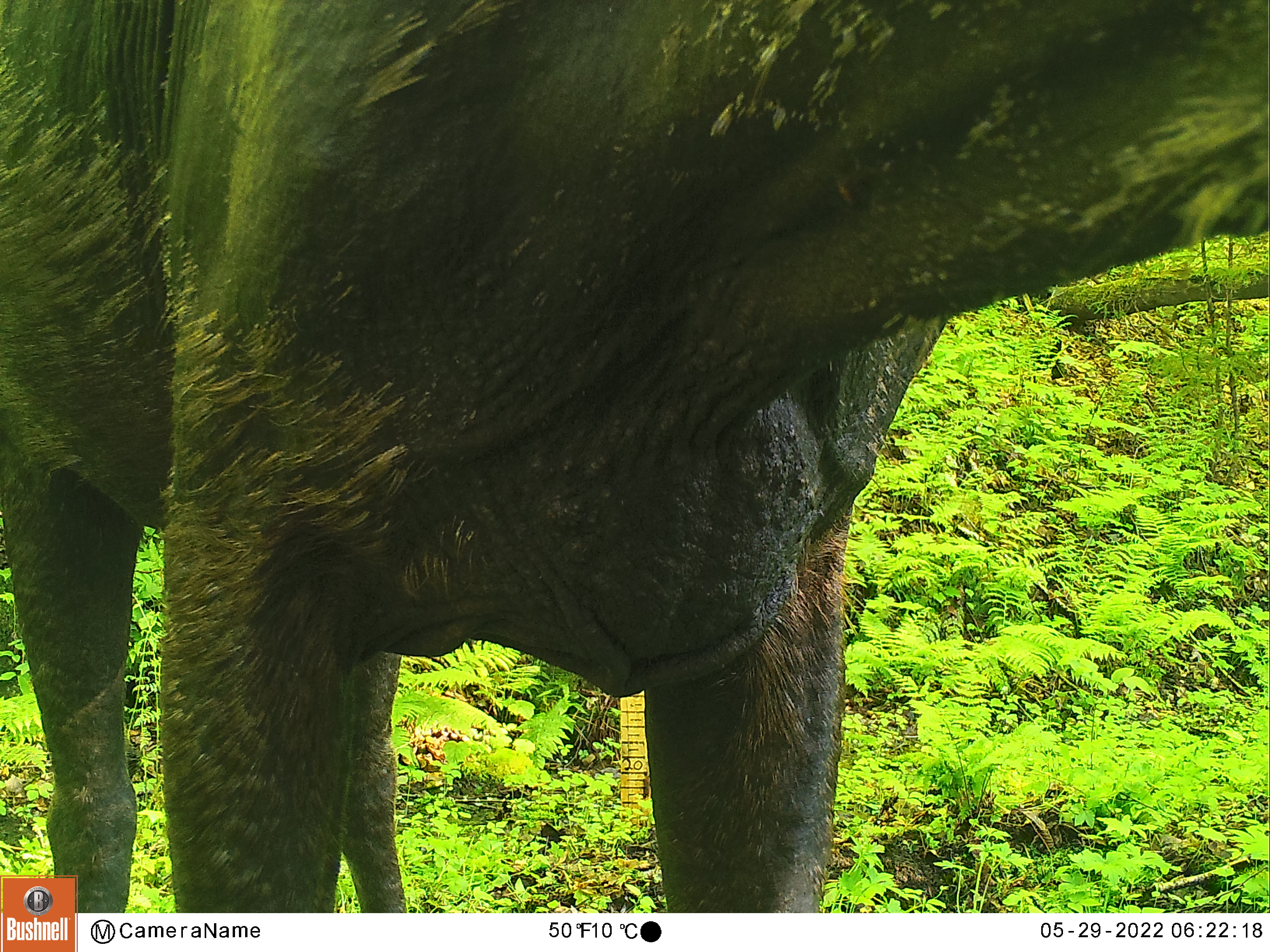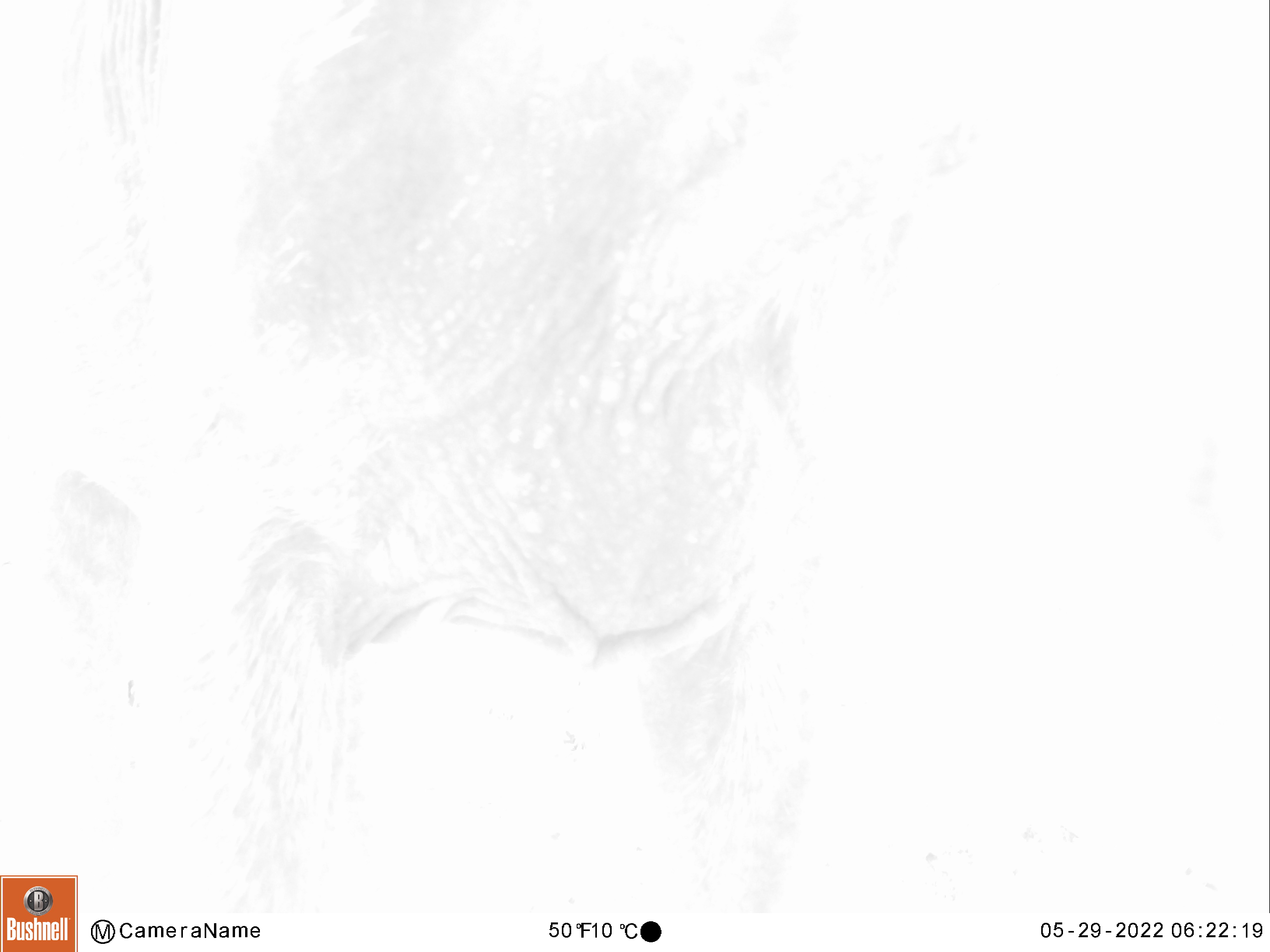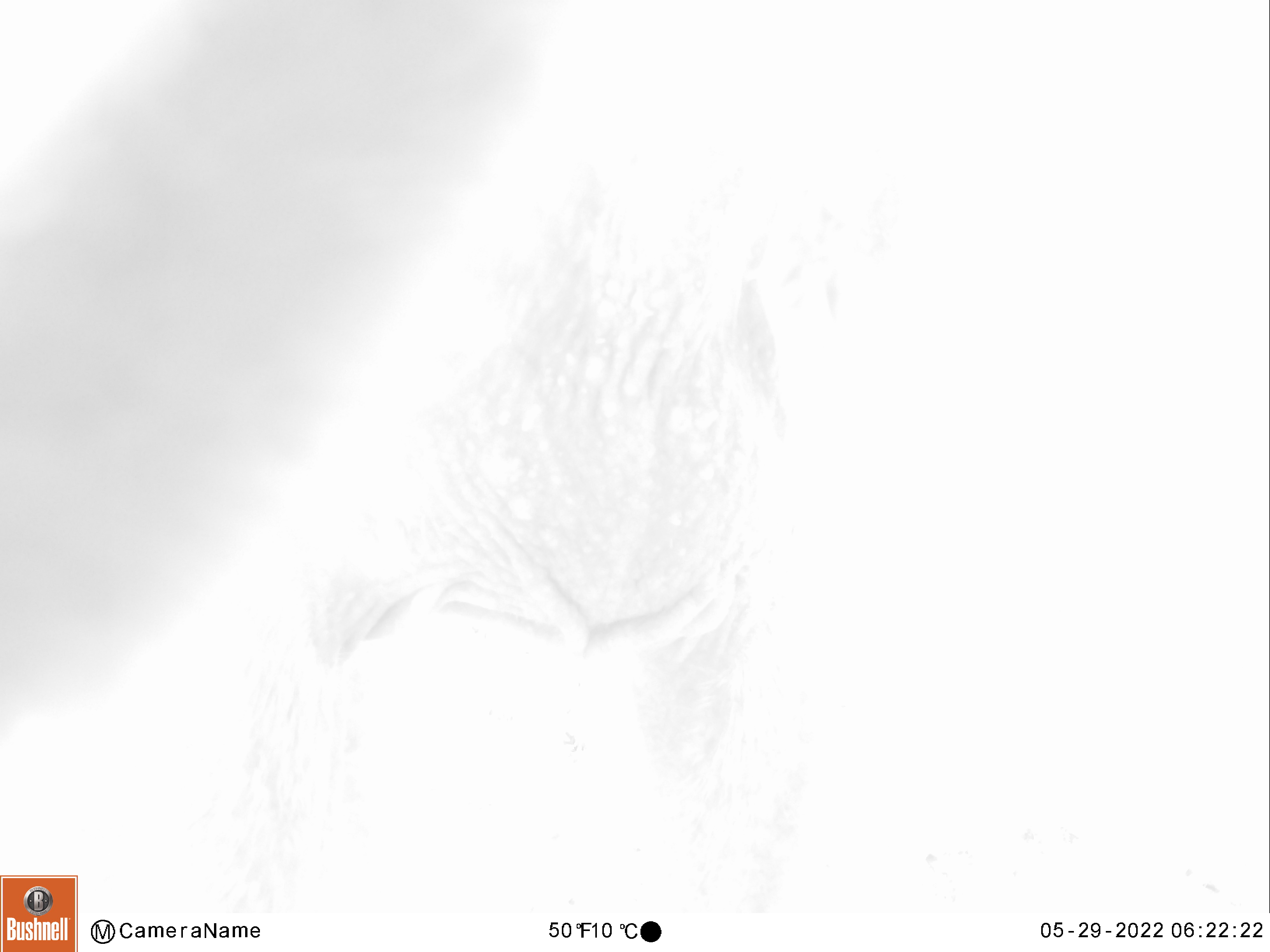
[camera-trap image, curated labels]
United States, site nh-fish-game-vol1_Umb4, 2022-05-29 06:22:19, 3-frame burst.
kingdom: Animalia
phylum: Chordata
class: Mammalia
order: Artiodactyla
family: Cervidae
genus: Alces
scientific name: Alces alces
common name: moose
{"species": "moose (Alces alces)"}